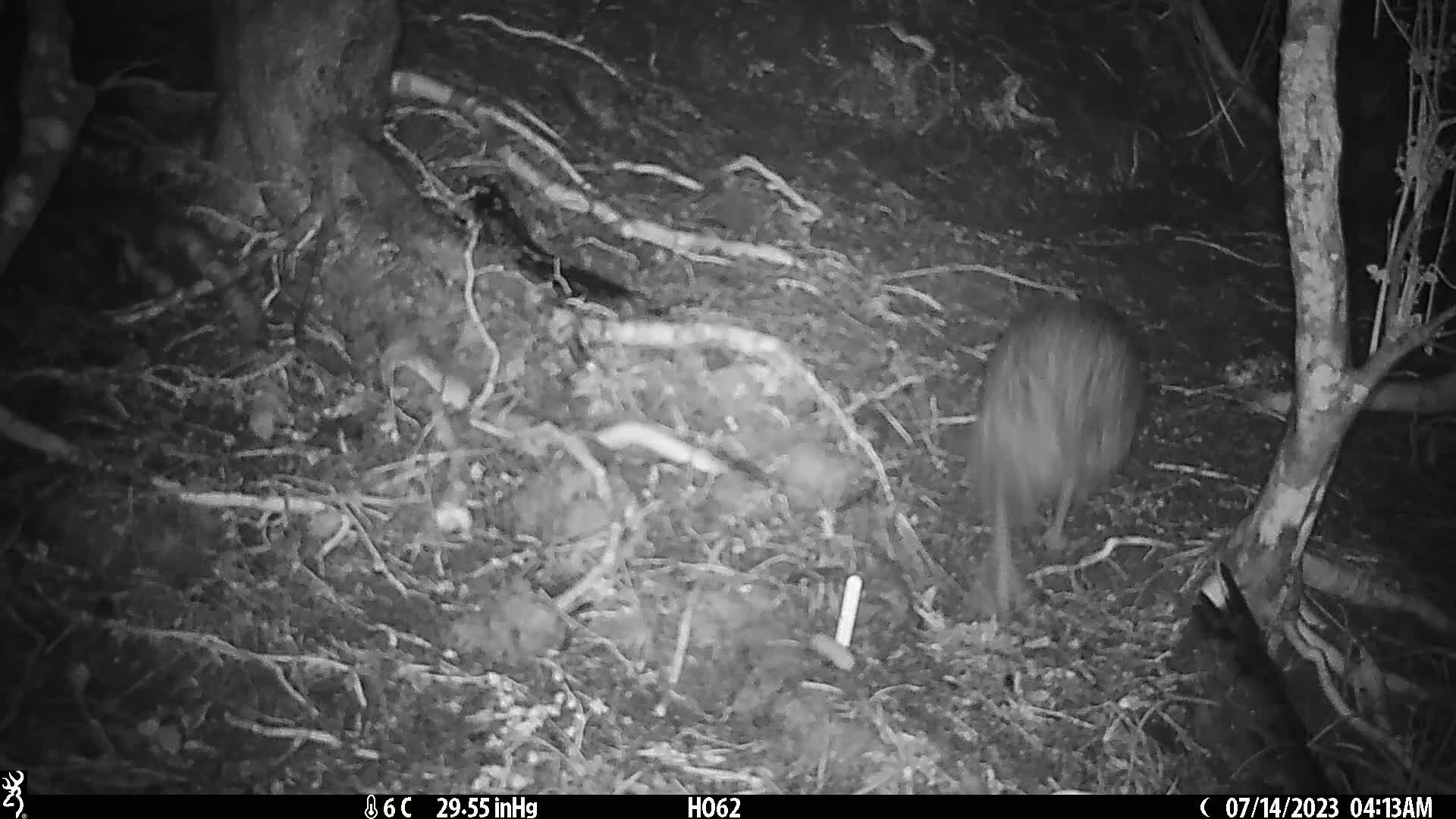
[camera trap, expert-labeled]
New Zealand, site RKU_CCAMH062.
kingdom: Animalia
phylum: Chordata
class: Aves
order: Apterygiformes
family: Apterygidae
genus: Apteryx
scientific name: Apteryx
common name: kiwi